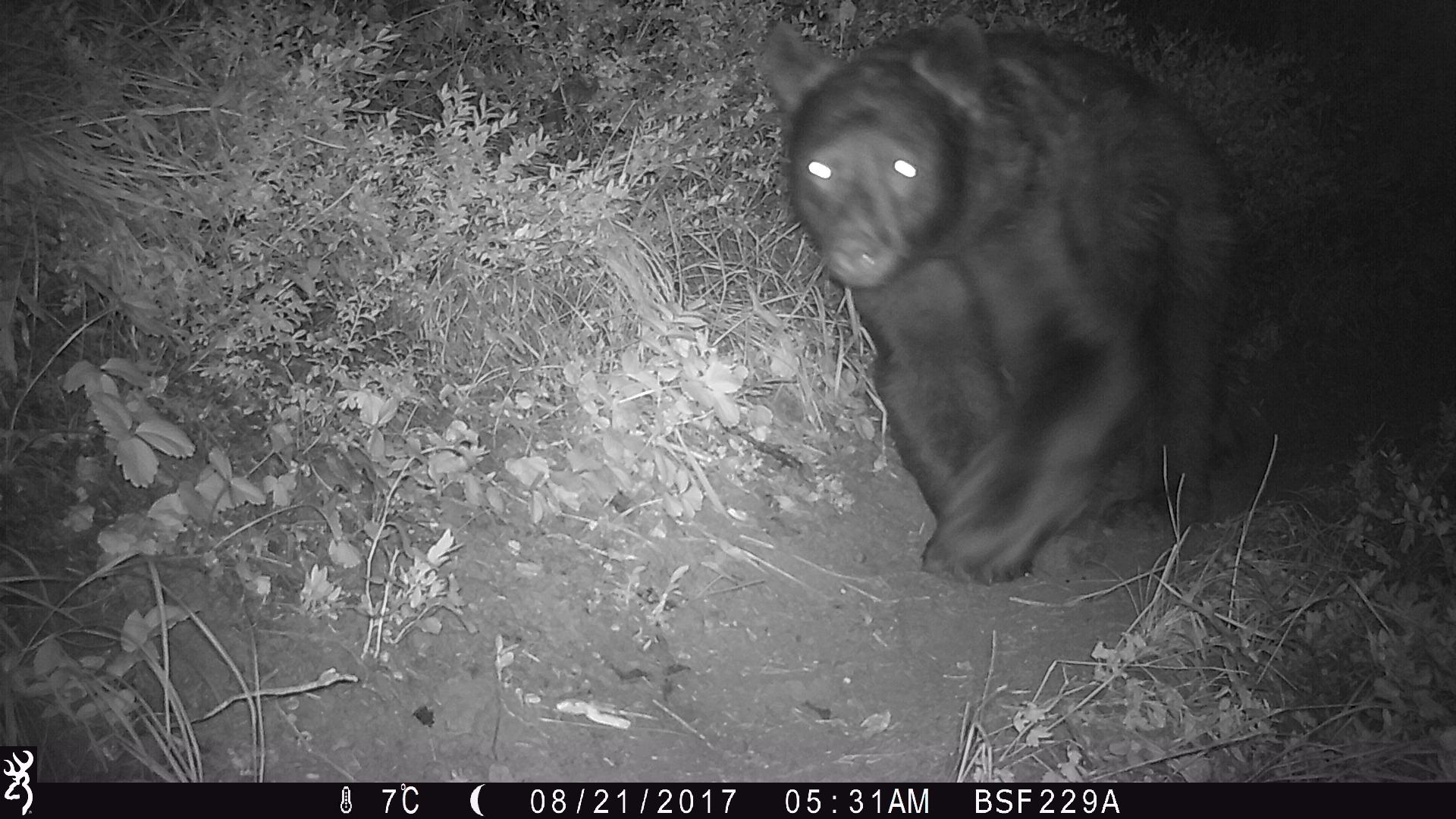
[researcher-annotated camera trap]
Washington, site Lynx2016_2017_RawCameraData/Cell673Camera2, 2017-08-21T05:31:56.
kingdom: Animalia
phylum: Chordata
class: Mammalia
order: Carnivora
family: Ursidae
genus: Ursus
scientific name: Ursus americanus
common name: american black bear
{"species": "Ursus americanus (american black bear)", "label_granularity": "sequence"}